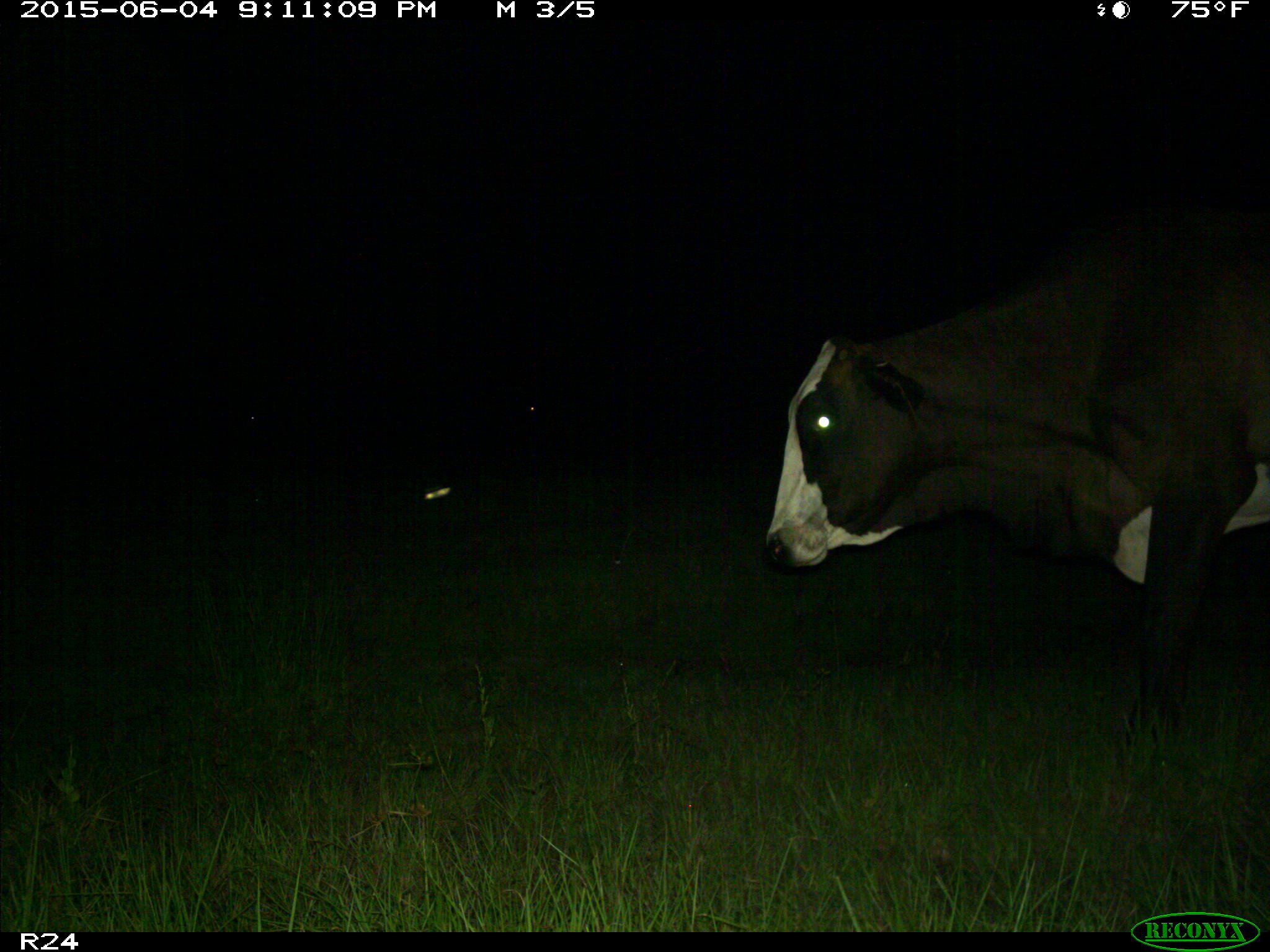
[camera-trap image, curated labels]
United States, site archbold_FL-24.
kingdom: Animalia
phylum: Chordata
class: Mammalia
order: Artiodactyla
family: Bovidae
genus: Bos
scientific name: Bos taurus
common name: domestic cow